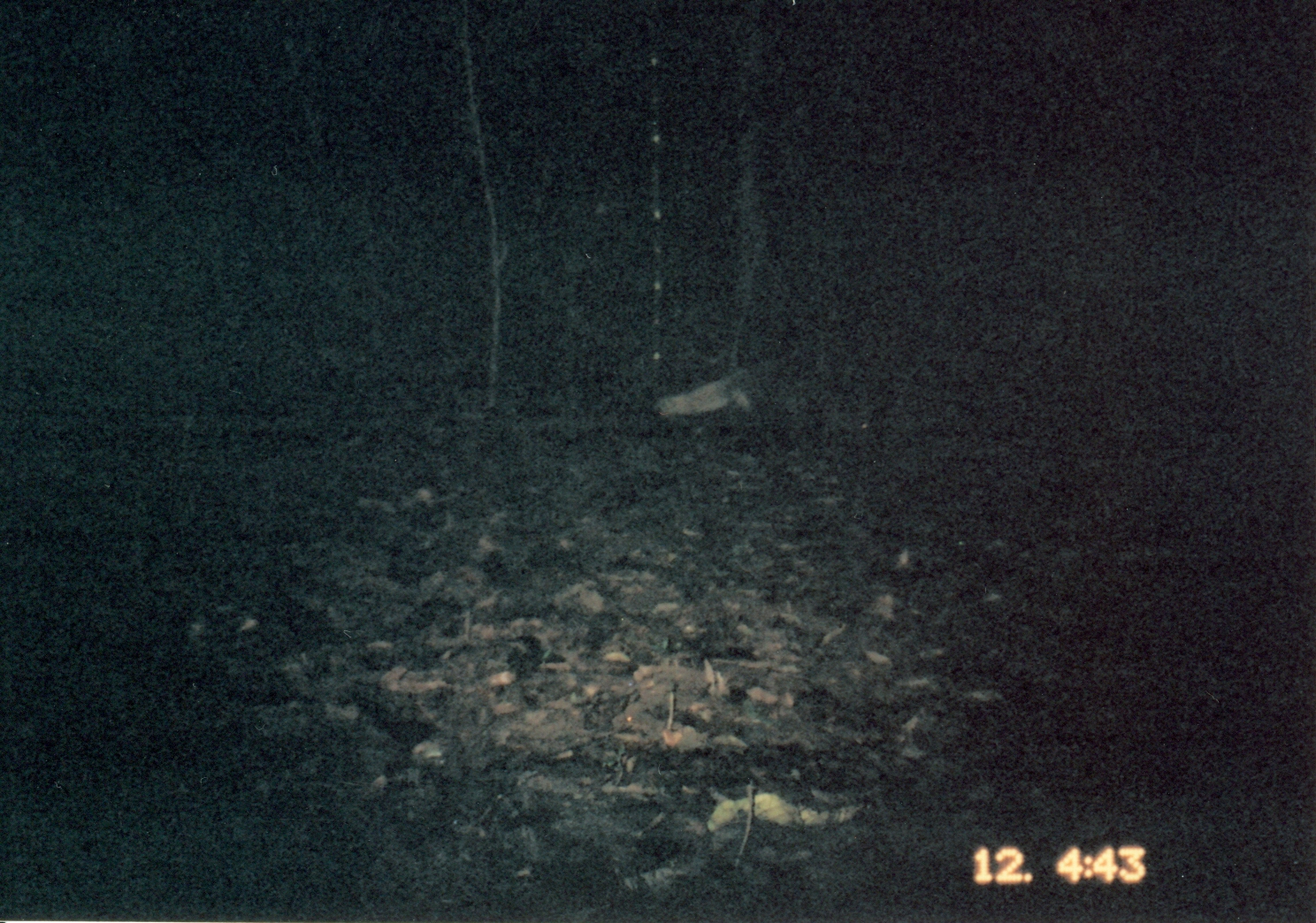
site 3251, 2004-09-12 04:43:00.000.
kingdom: Animalia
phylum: Chordata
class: Mammalia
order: Carnivora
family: Herpestidae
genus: Bdeogale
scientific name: Bdeogale jacksoni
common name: jackson's mongoose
Bdeogale jacksoni (jackson's mongoose), count 1.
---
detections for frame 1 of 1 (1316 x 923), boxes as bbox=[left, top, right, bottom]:
bdeogale jacksoni: bbox=[649, 362, 885, 454]